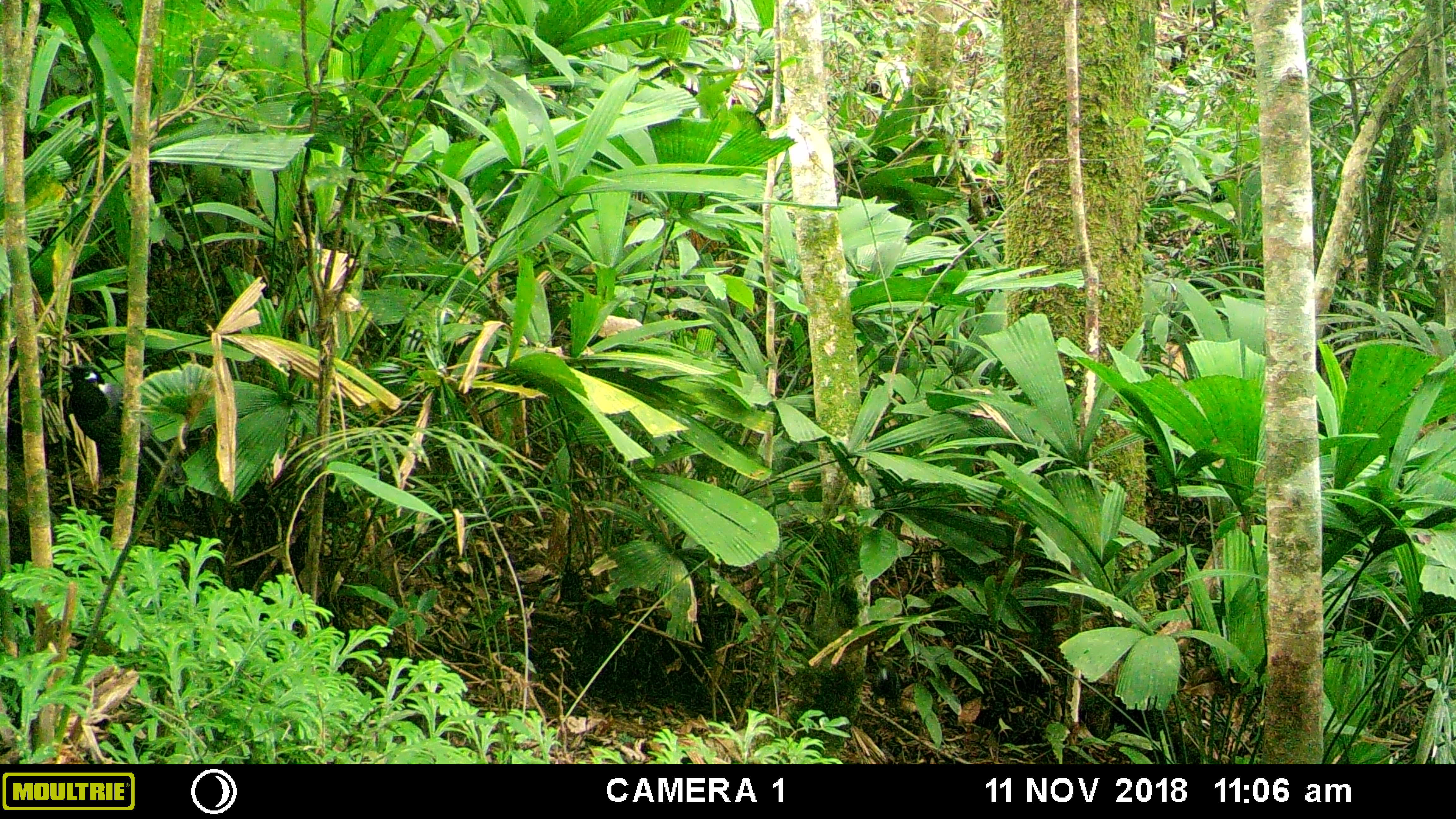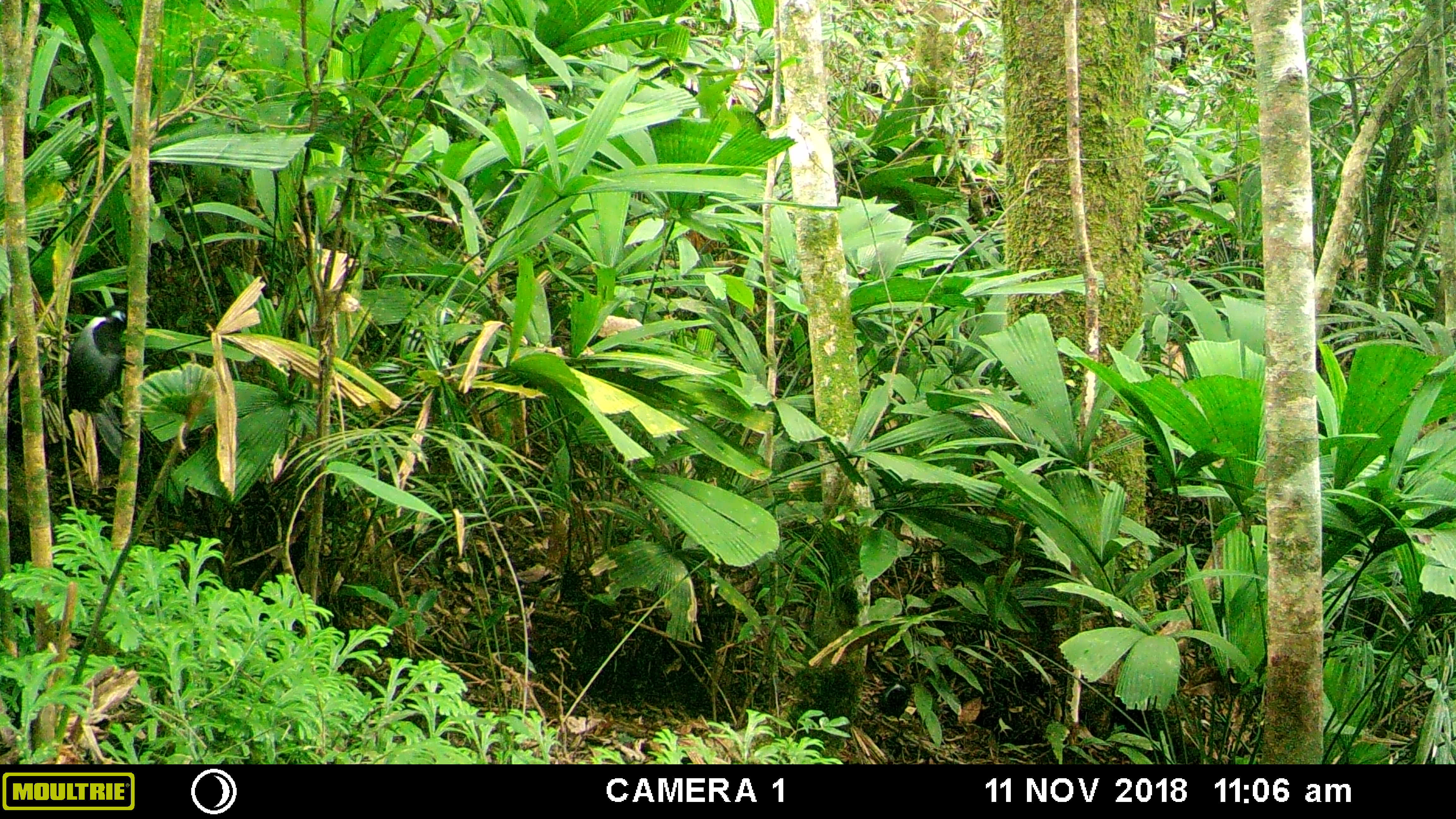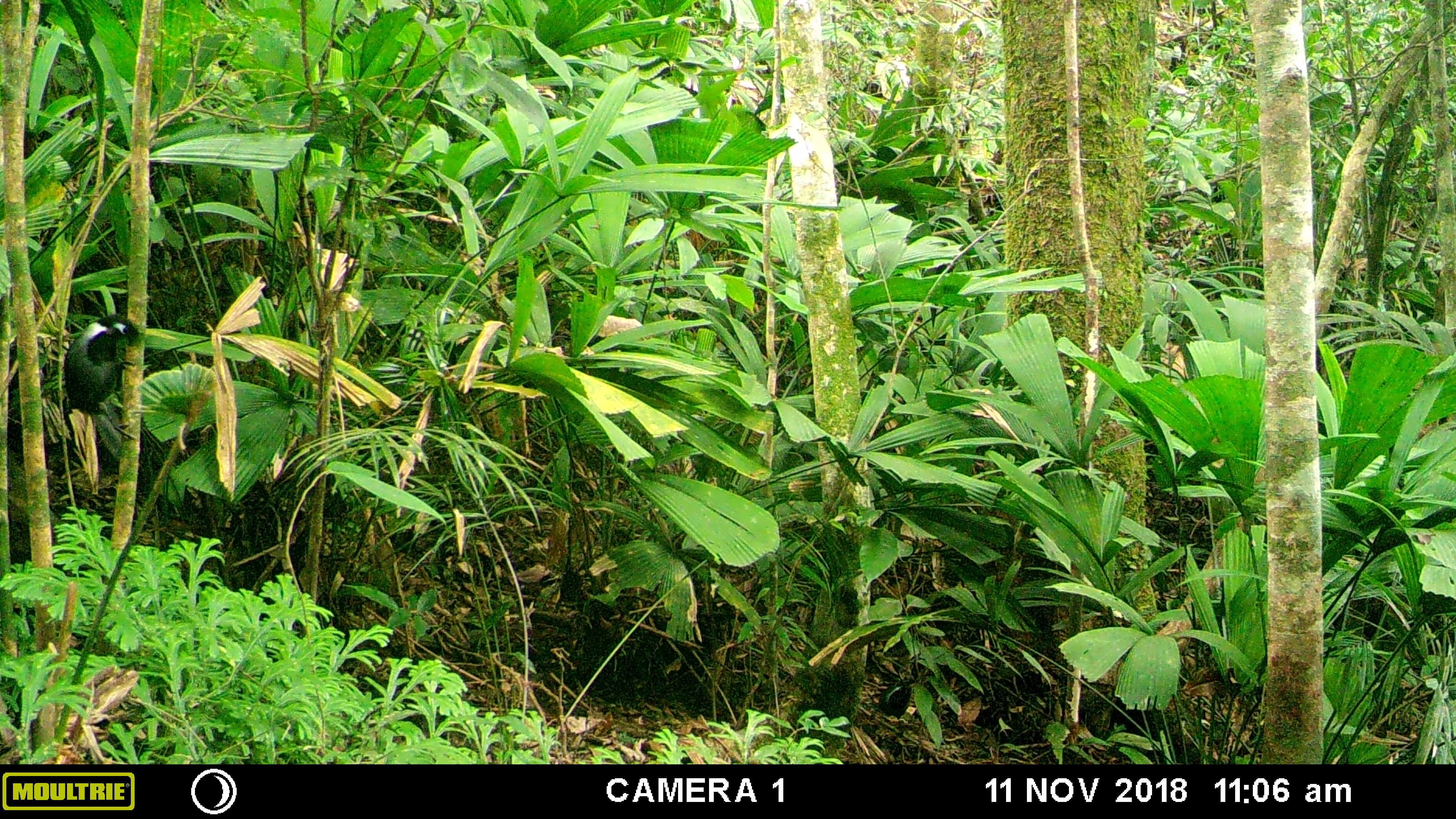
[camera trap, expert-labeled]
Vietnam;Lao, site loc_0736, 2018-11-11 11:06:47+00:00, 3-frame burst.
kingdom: Animalia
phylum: Chordata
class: Aves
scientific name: Aves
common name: bird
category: unidentified bird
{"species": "unidentified bird (bird) (Aves)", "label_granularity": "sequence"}